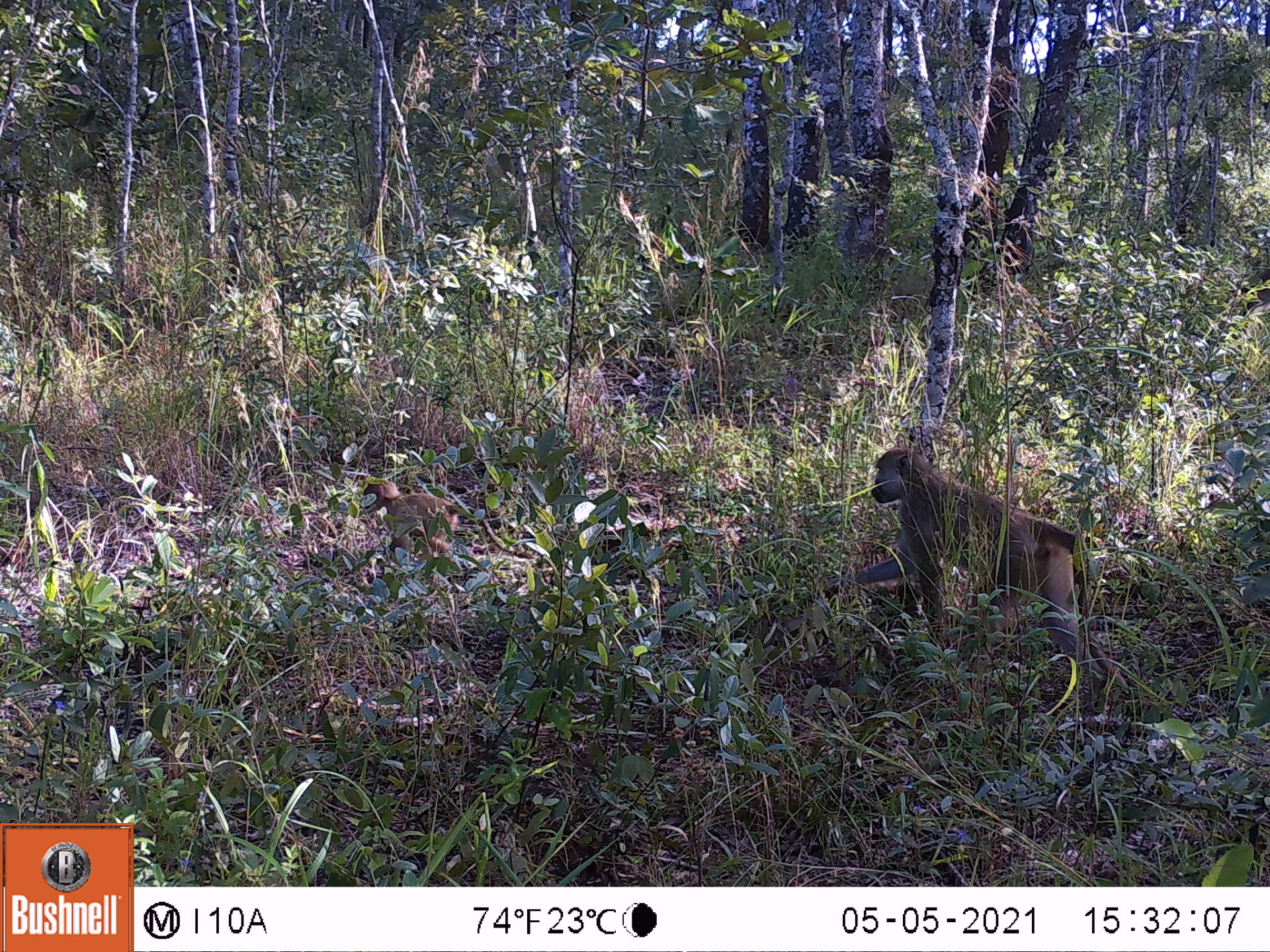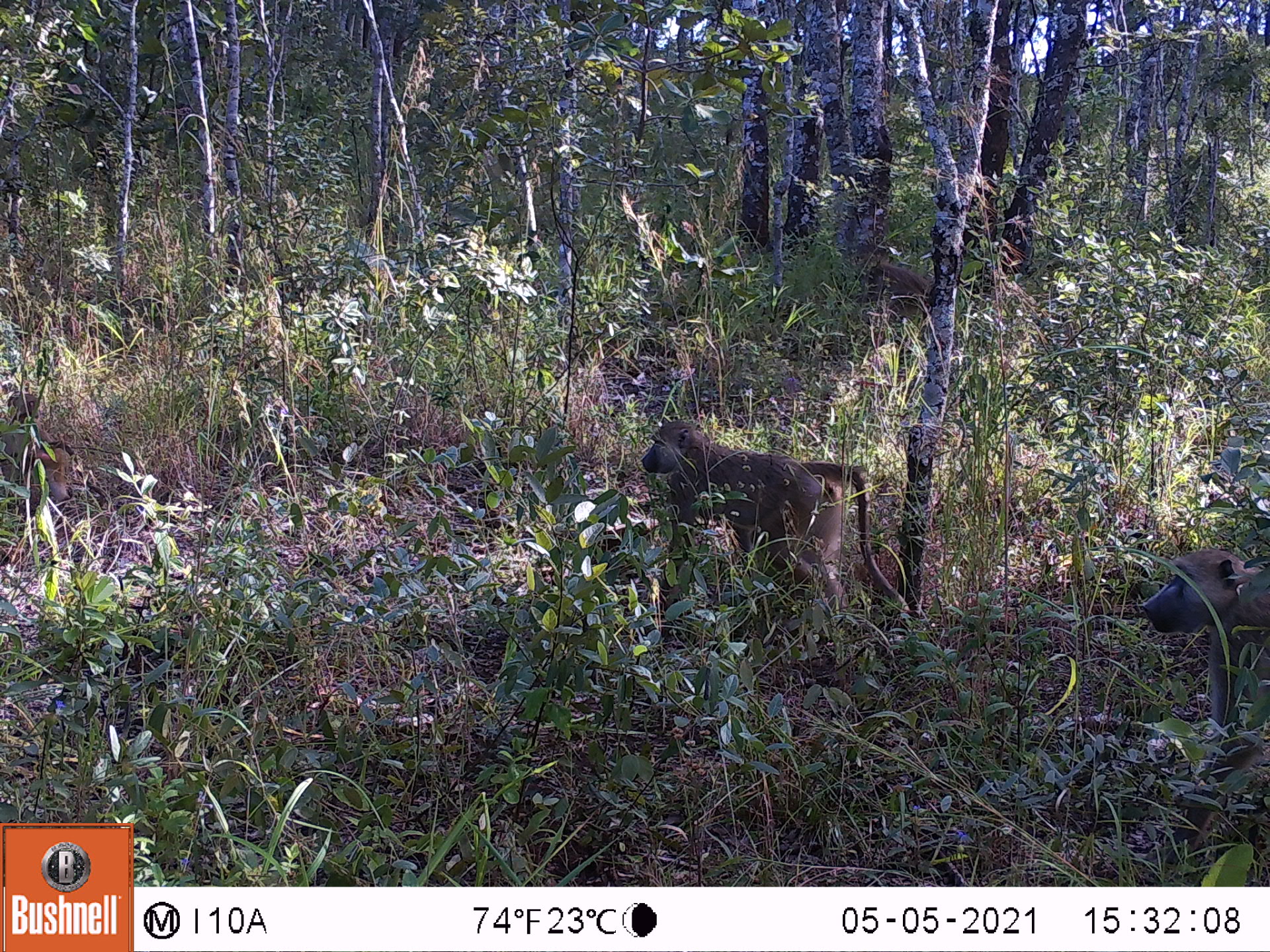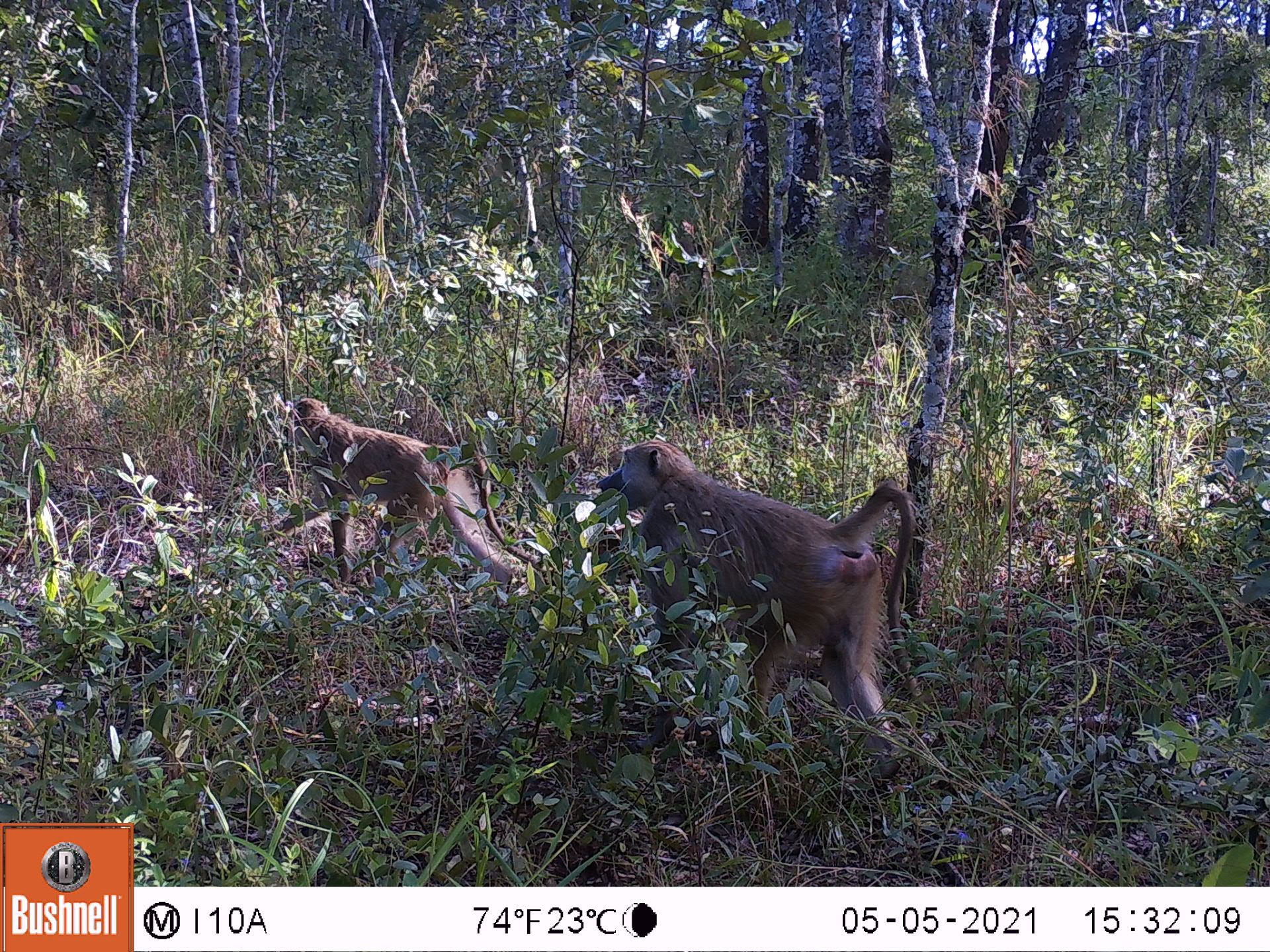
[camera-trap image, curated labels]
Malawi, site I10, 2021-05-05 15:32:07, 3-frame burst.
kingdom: Animalia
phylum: Chordata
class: Mammalia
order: Primates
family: Cercopithecidae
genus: Papio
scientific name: Papio cynocephalus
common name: yellow baboon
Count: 2.